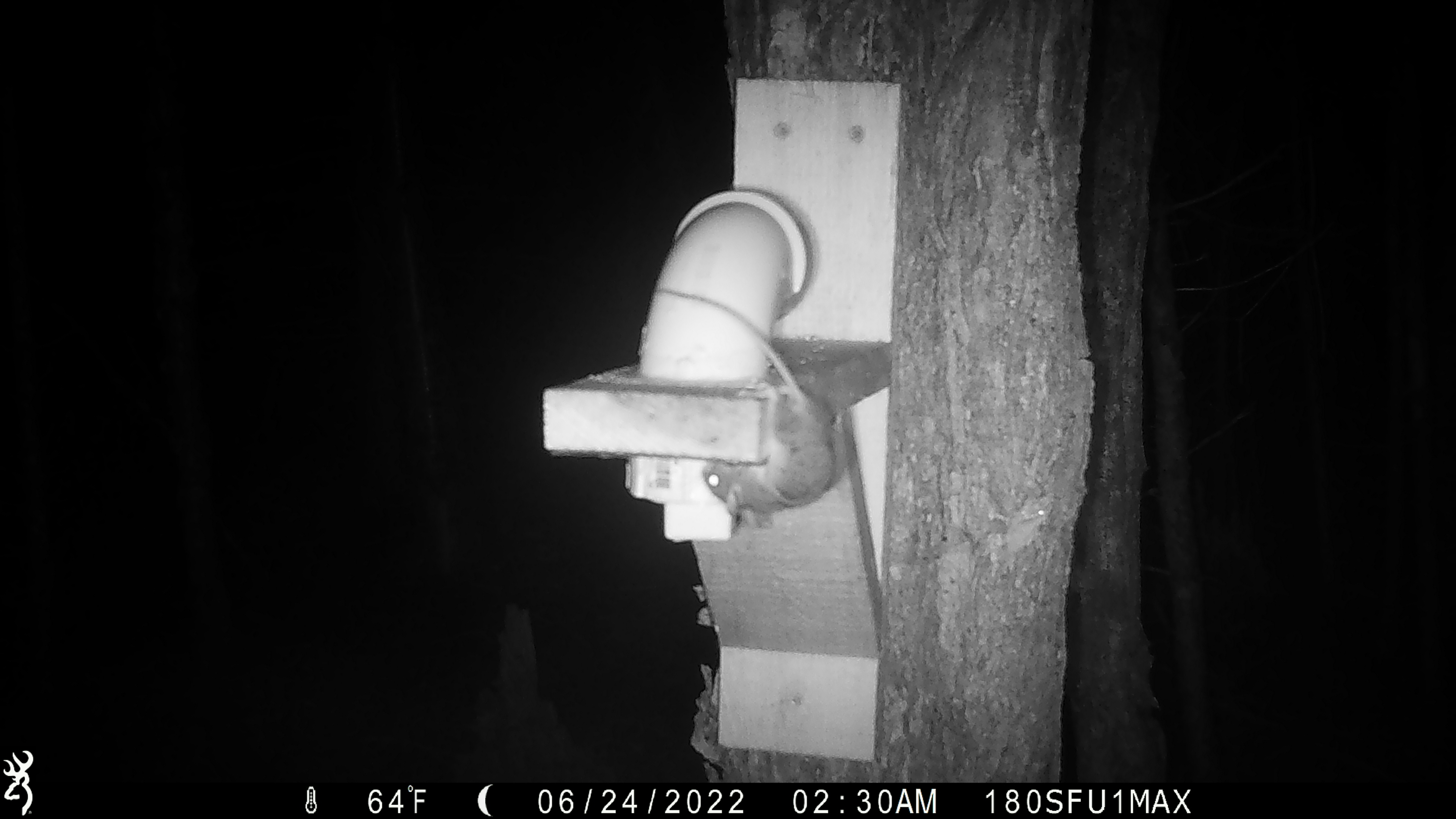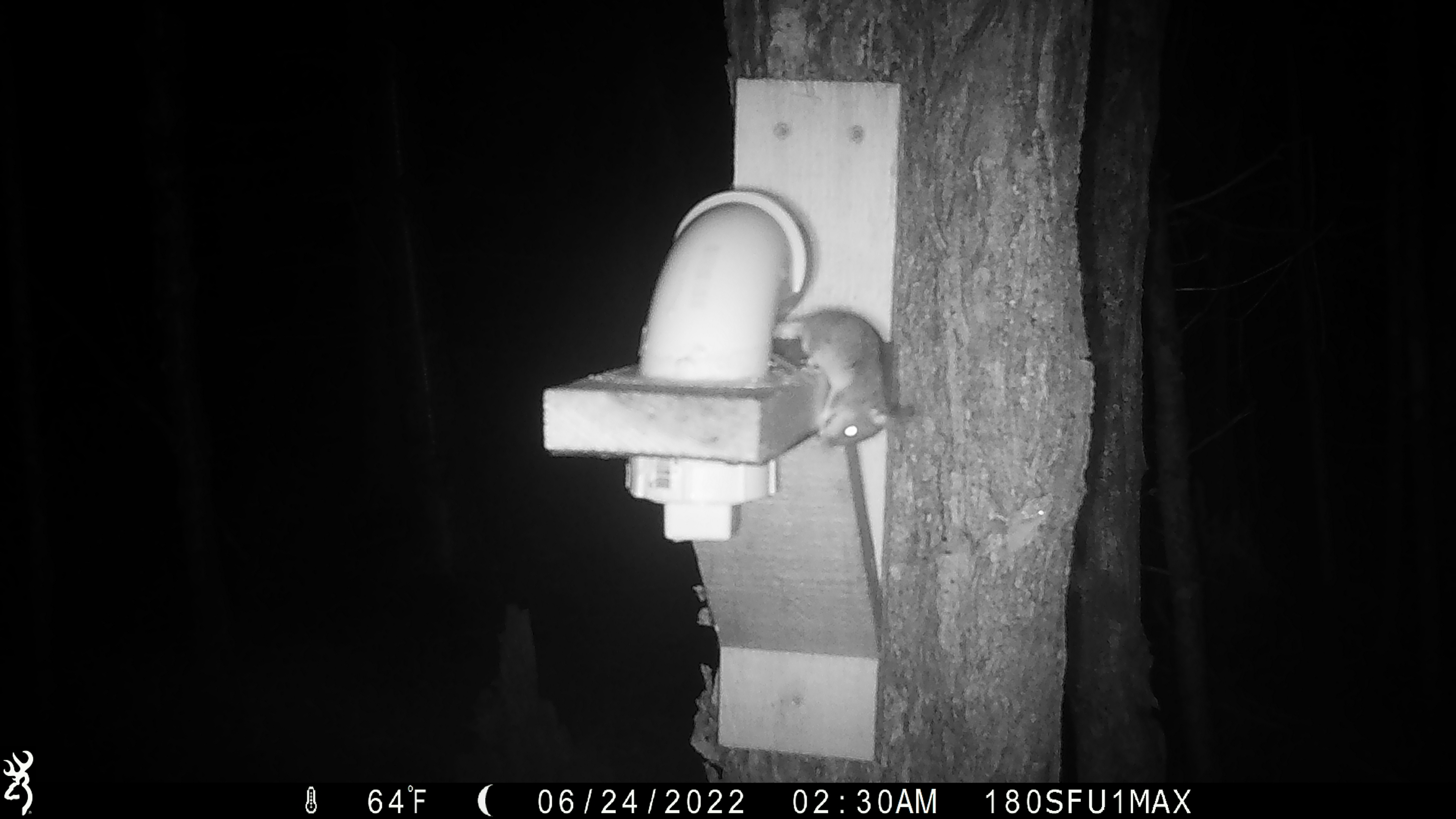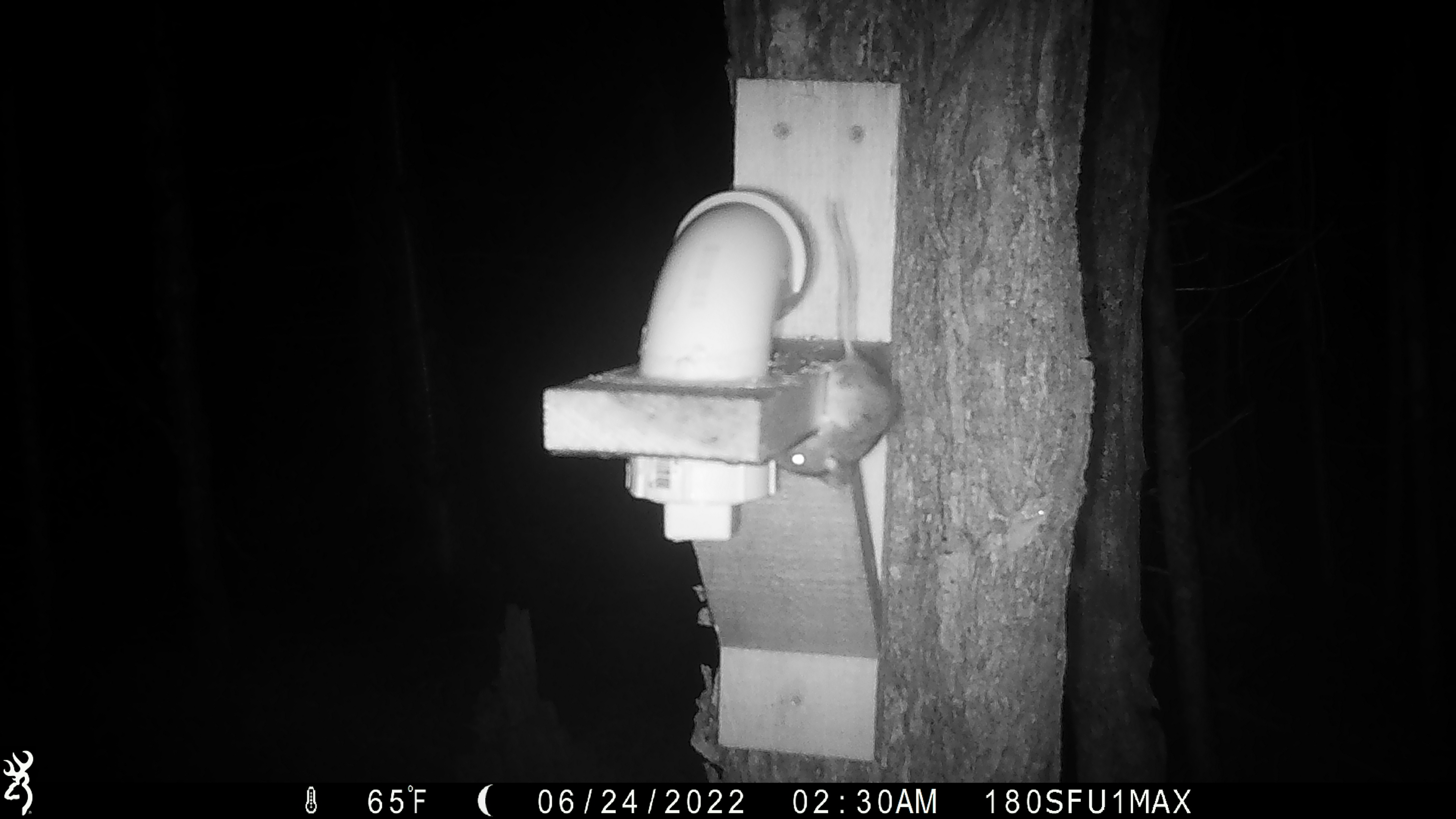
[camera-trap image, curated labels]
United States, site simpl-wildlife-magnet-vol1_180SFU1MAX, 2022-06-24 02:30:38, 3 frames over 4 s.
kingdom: Animalia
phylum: Chordata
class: Mammalia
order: Rodentia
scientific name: Rodentia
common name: mouse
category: mouse sp.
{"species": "mouse sp. (mouse) (Rodentia)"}